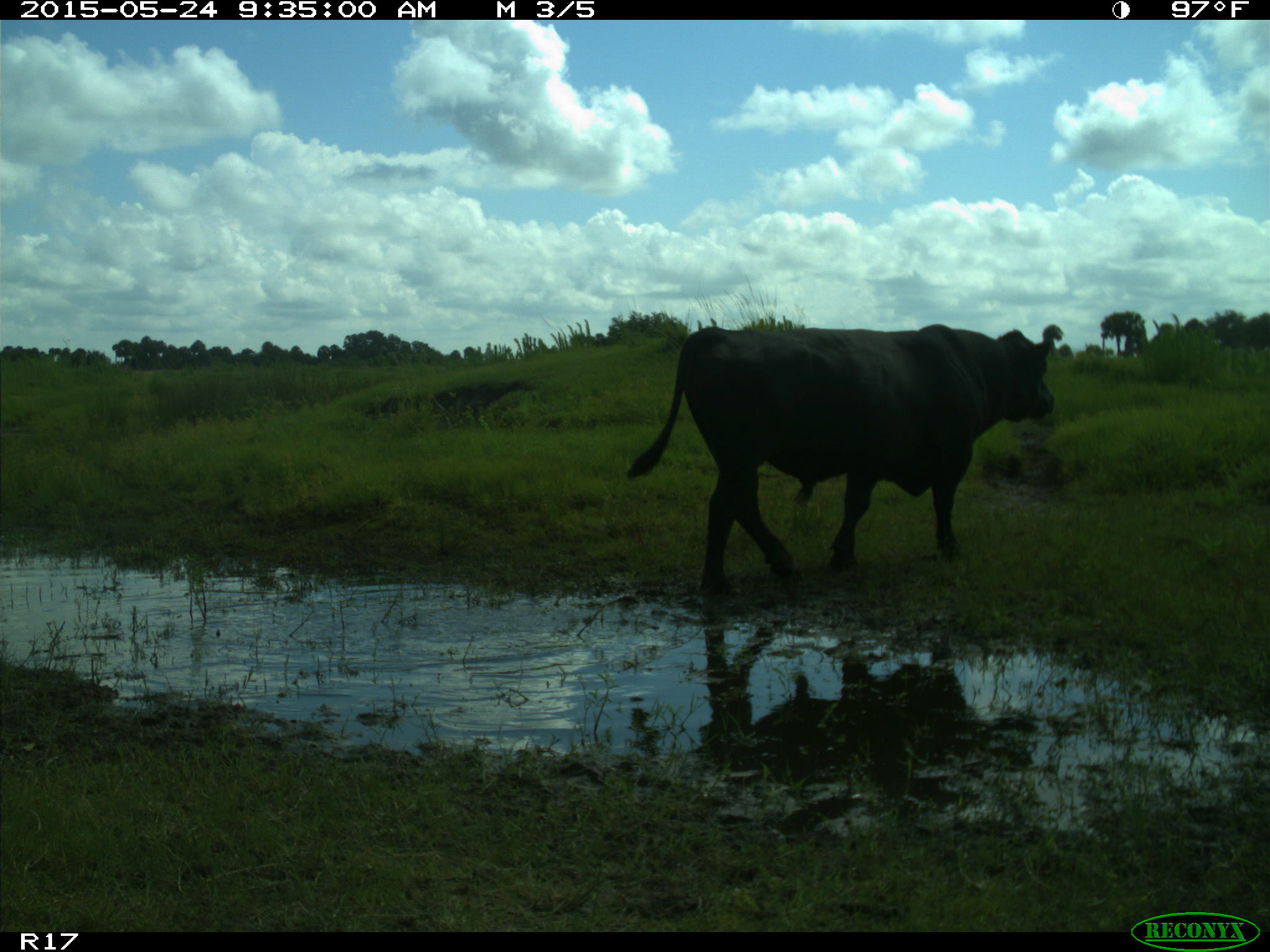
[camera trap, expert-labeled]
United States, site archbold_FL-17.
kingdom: Animalia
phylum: Chordata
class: Mammalia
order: Artiodactyla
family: Bovidae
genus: Bos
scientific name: Bos taurus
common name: domestic cow